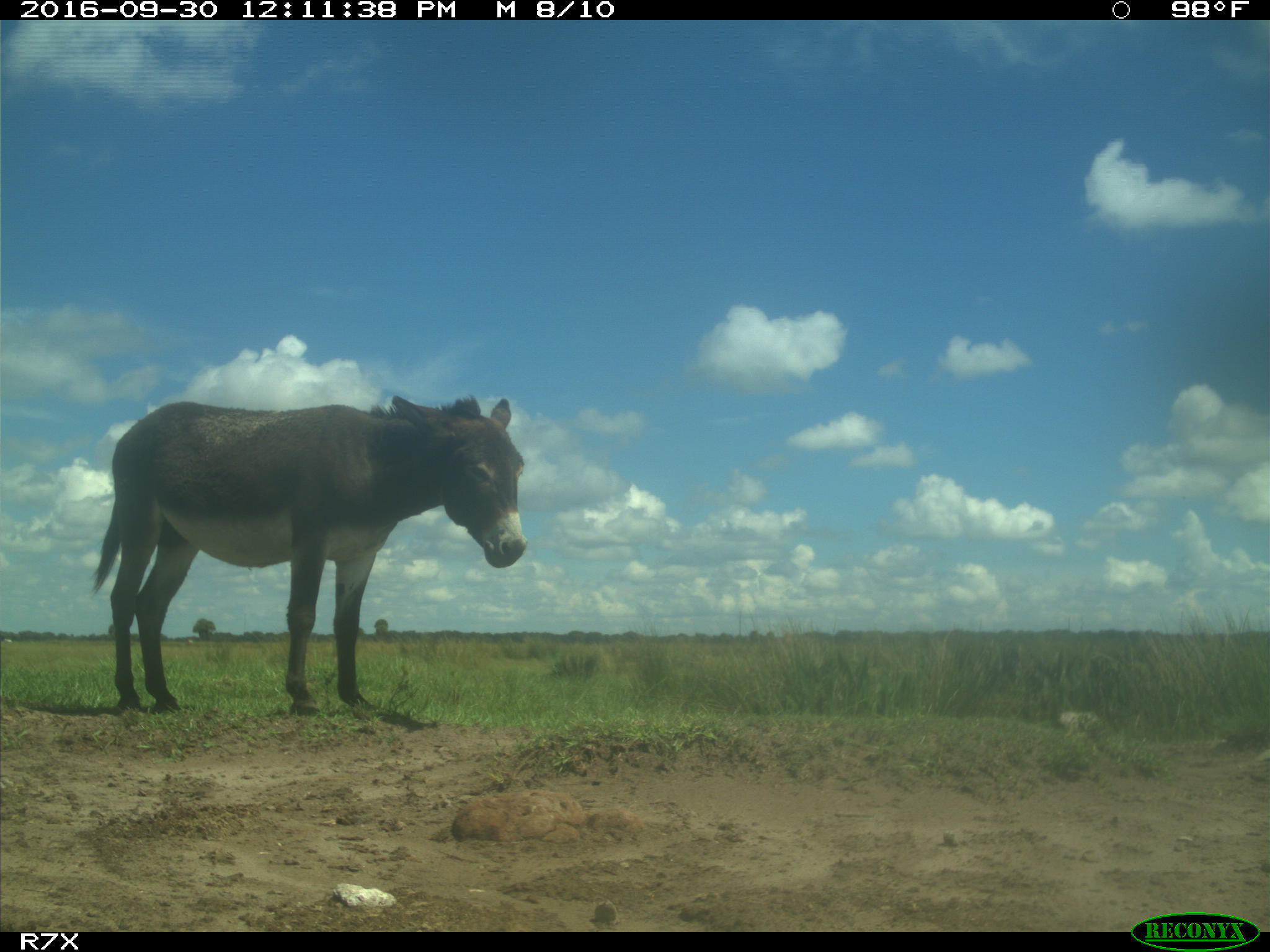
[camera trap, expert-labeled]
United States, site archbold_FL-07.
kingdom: Animalia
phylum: Chordata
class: Mammalia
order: Perissodactyla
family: Equidae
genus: Equus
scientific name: Equus africanus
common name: african wild ass